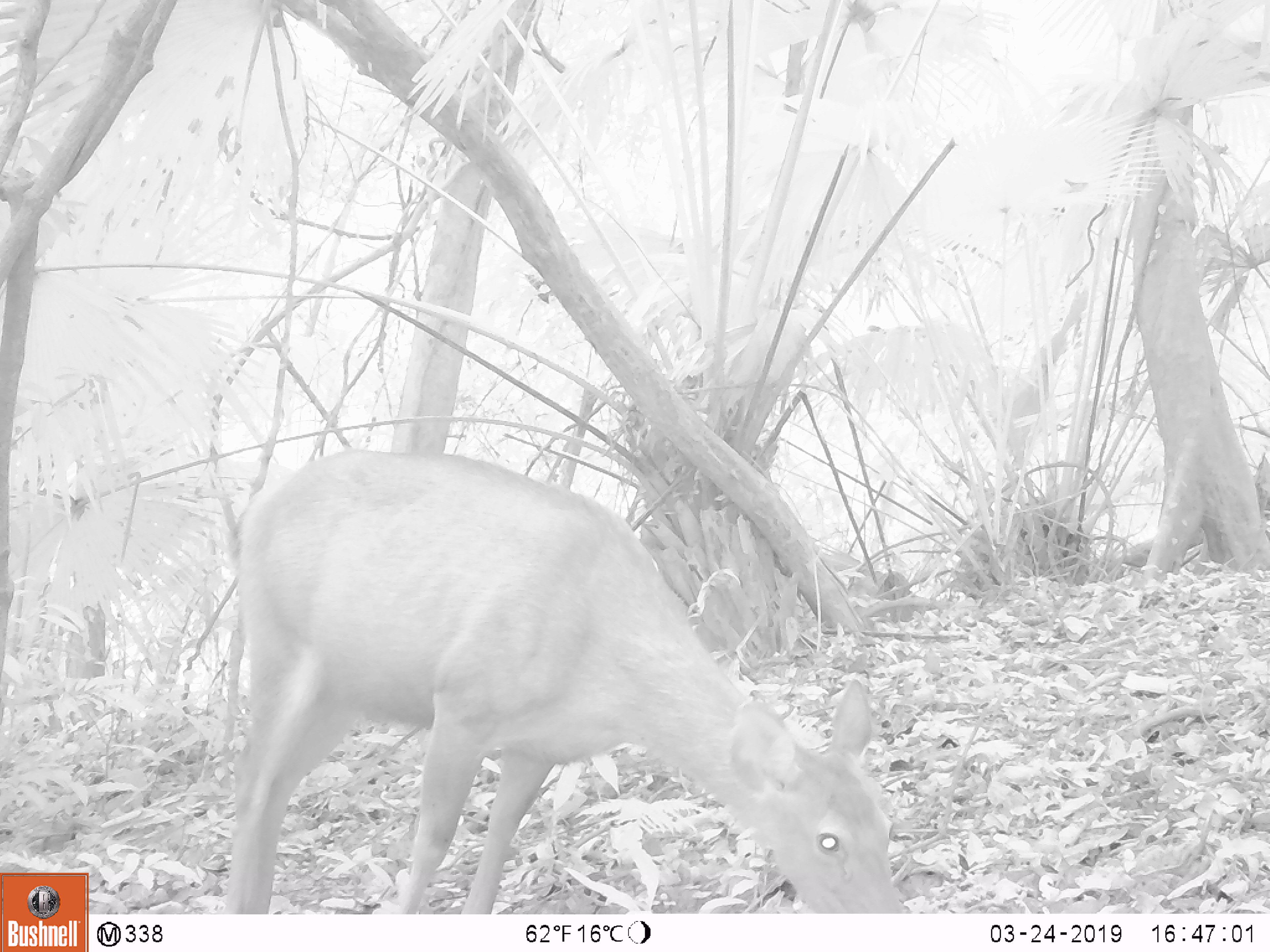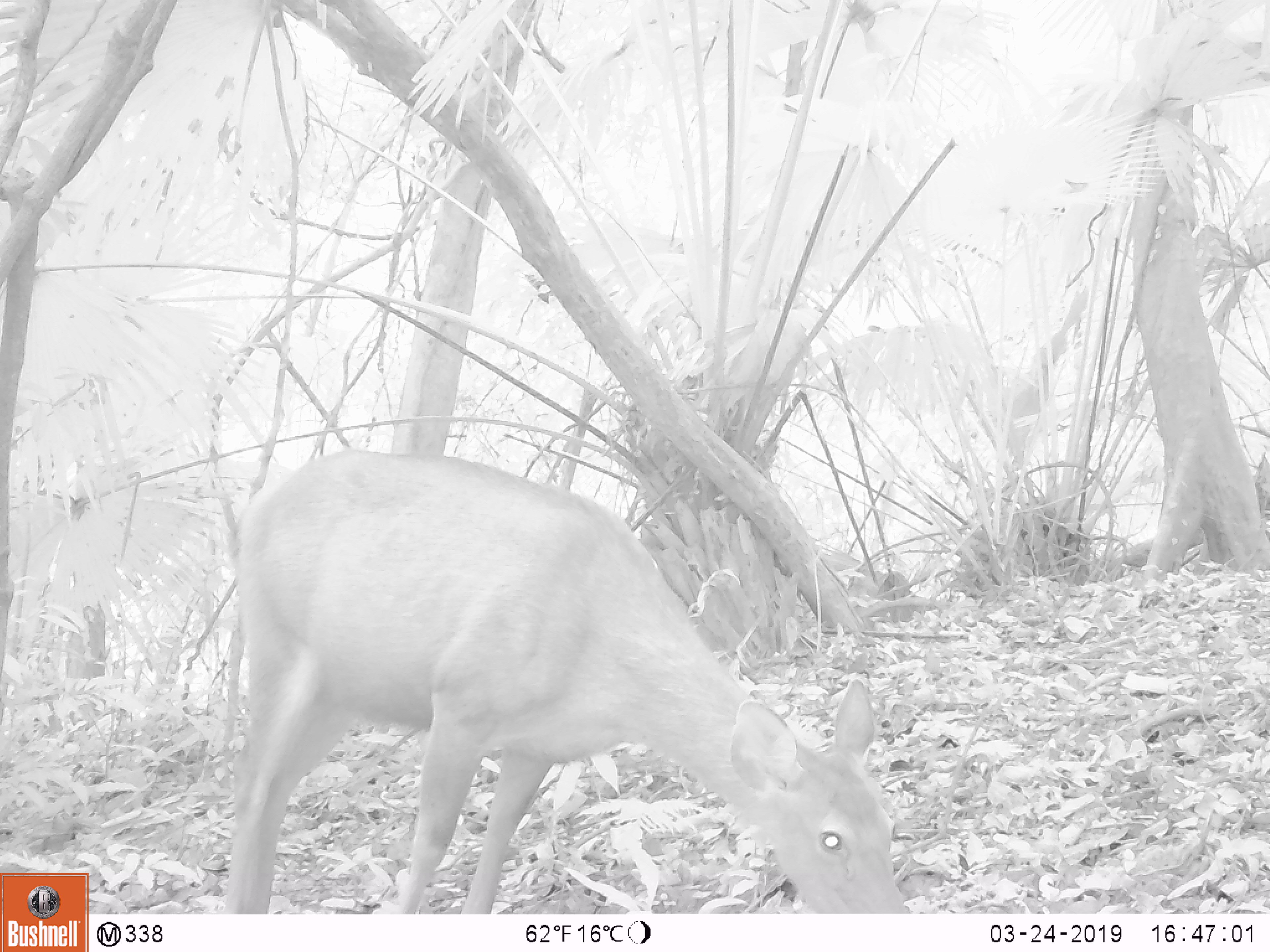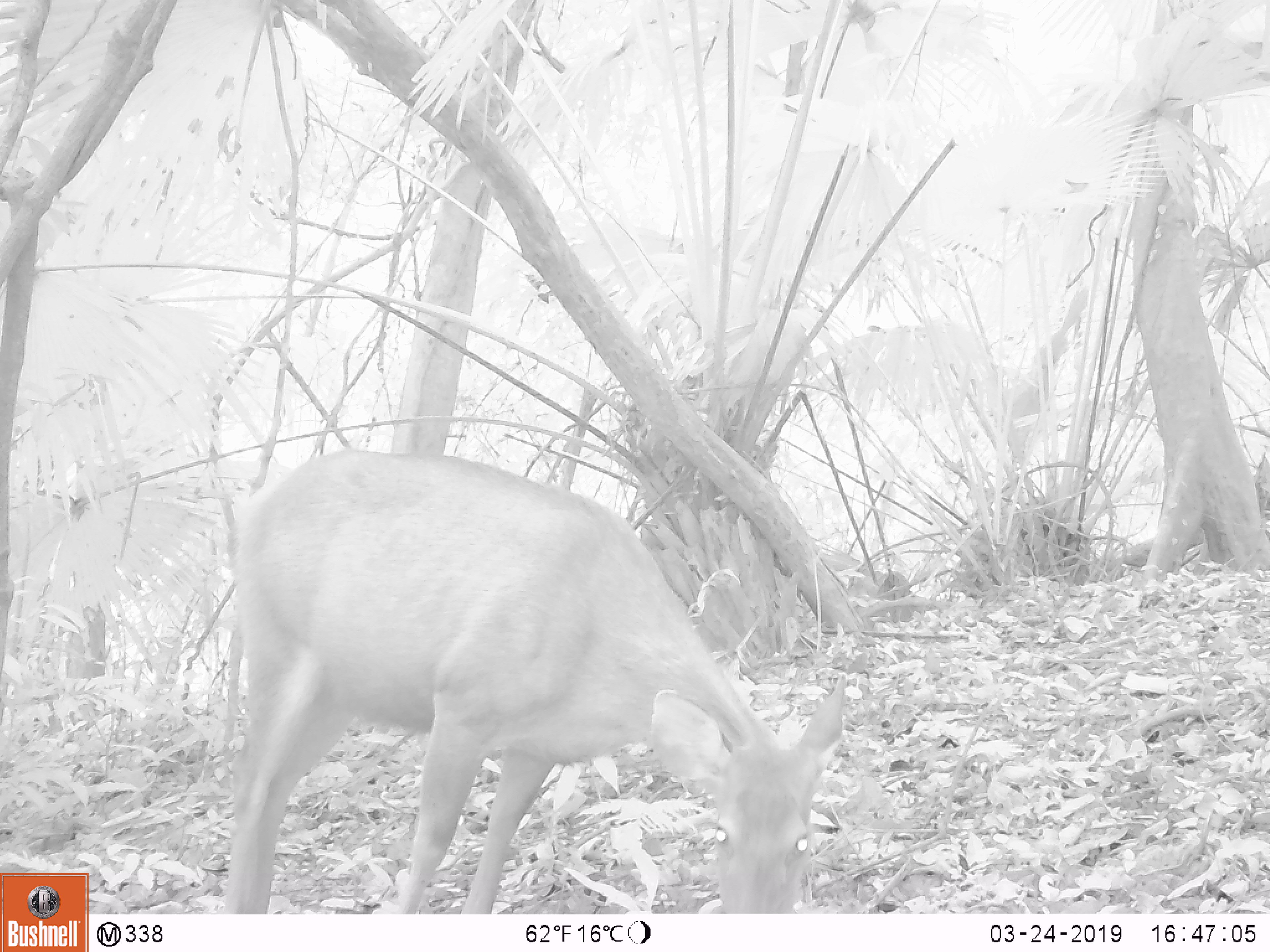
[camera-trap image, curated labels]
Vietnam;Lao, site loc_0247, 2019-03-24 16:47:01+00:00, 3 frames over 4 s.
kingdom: Animalia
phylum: Chordata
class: Mammalia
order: Artiodactyla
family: Cervidae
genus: Rusa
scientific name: Rusa unicolor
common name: sambar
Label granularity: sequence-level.